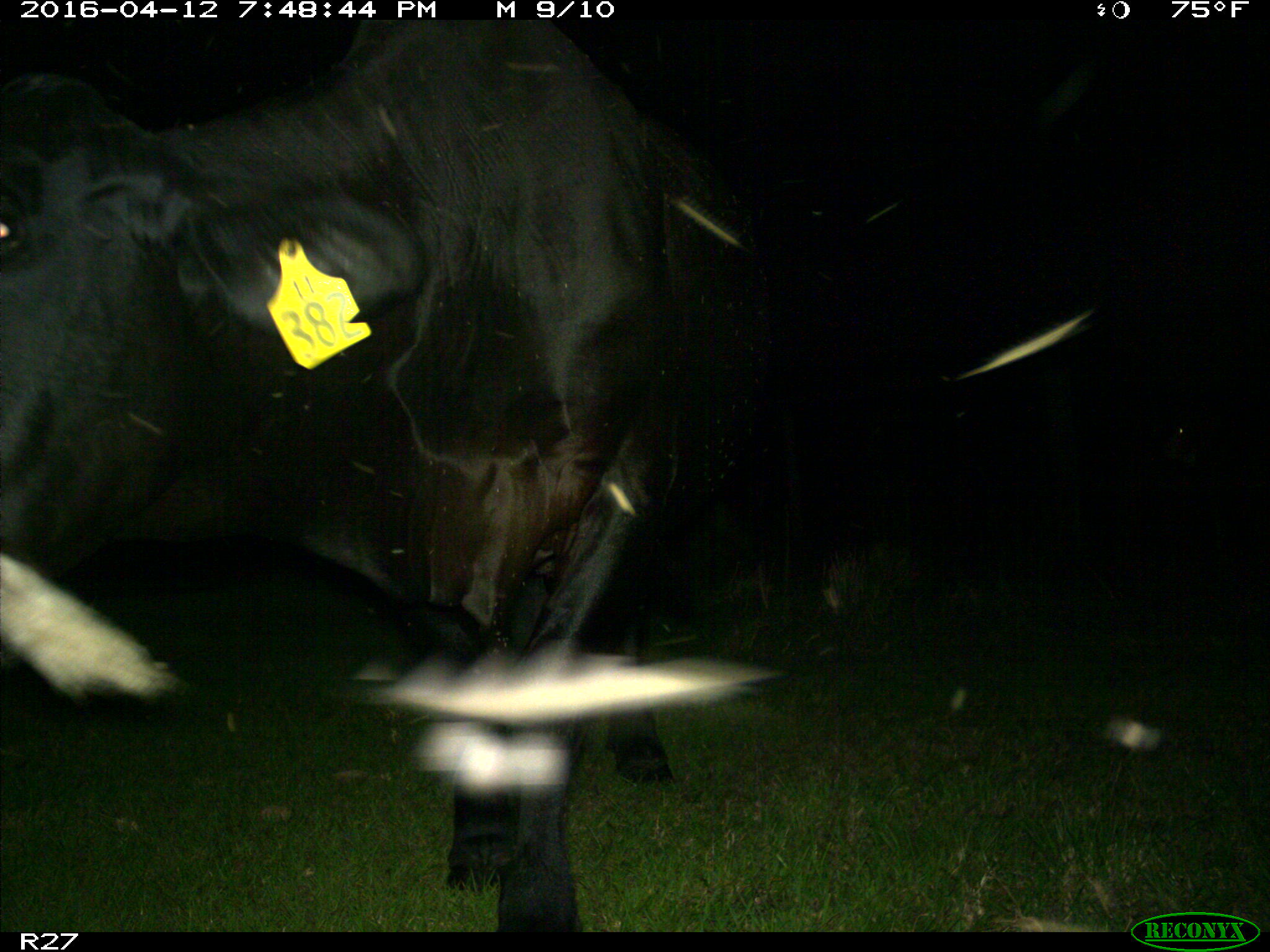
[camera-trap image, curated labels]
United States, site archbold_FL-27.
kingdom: Animalia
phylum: Chordata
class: Mammalia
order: Artiodactyla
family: Bovidae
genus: Bos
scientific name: Bos taurus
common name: domestic cow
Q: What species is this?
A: Bos taurus (domestic cow).